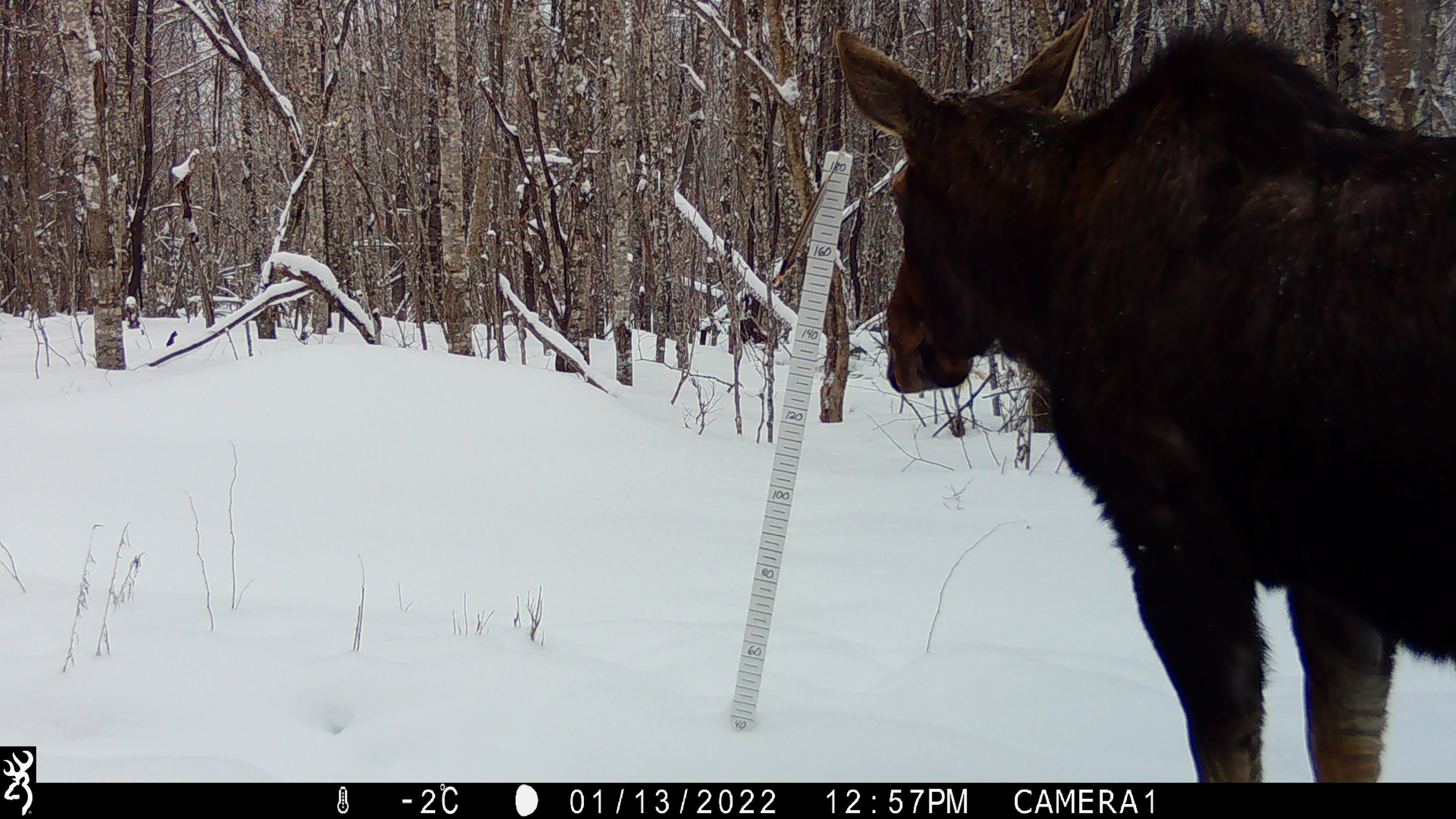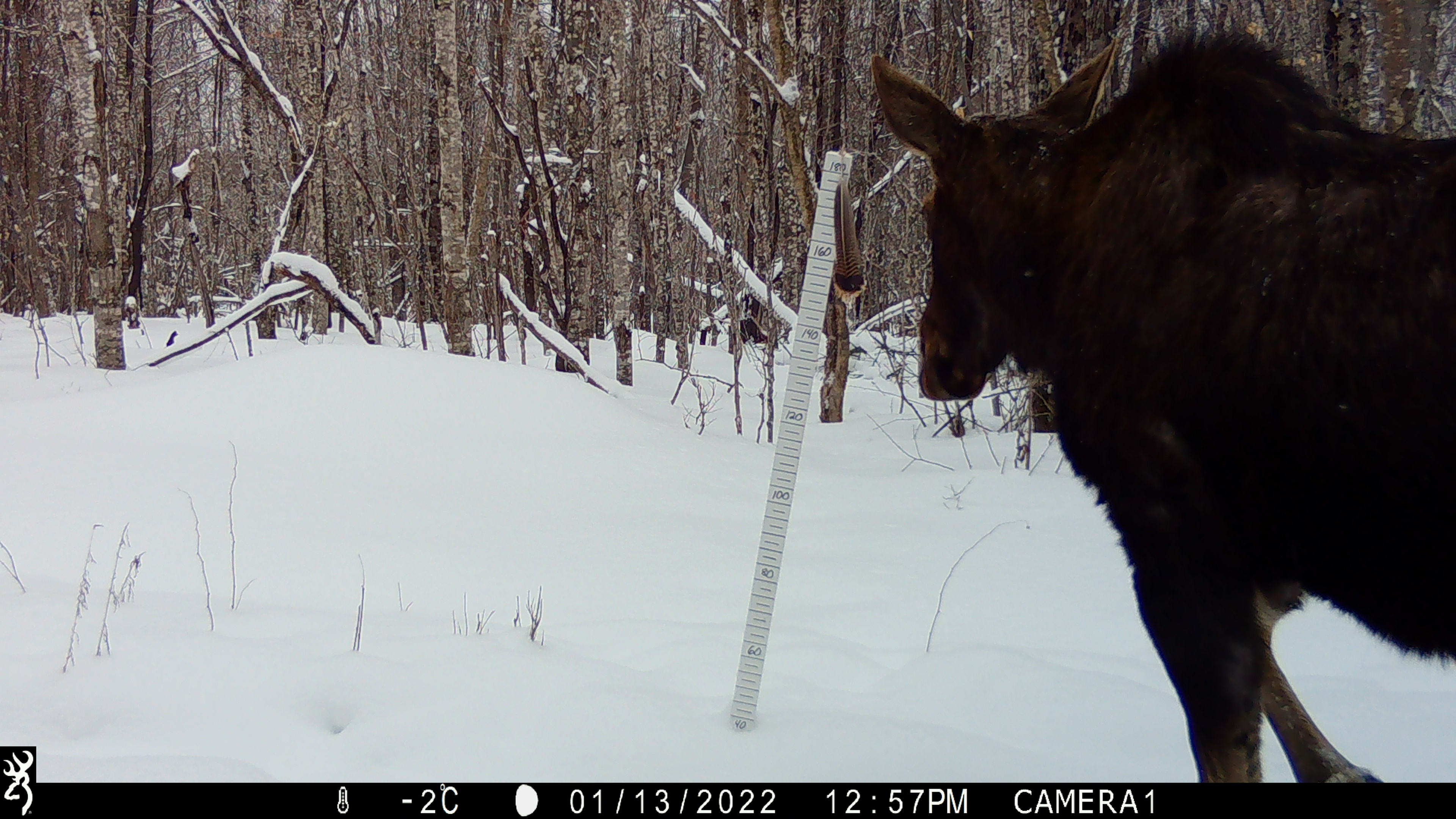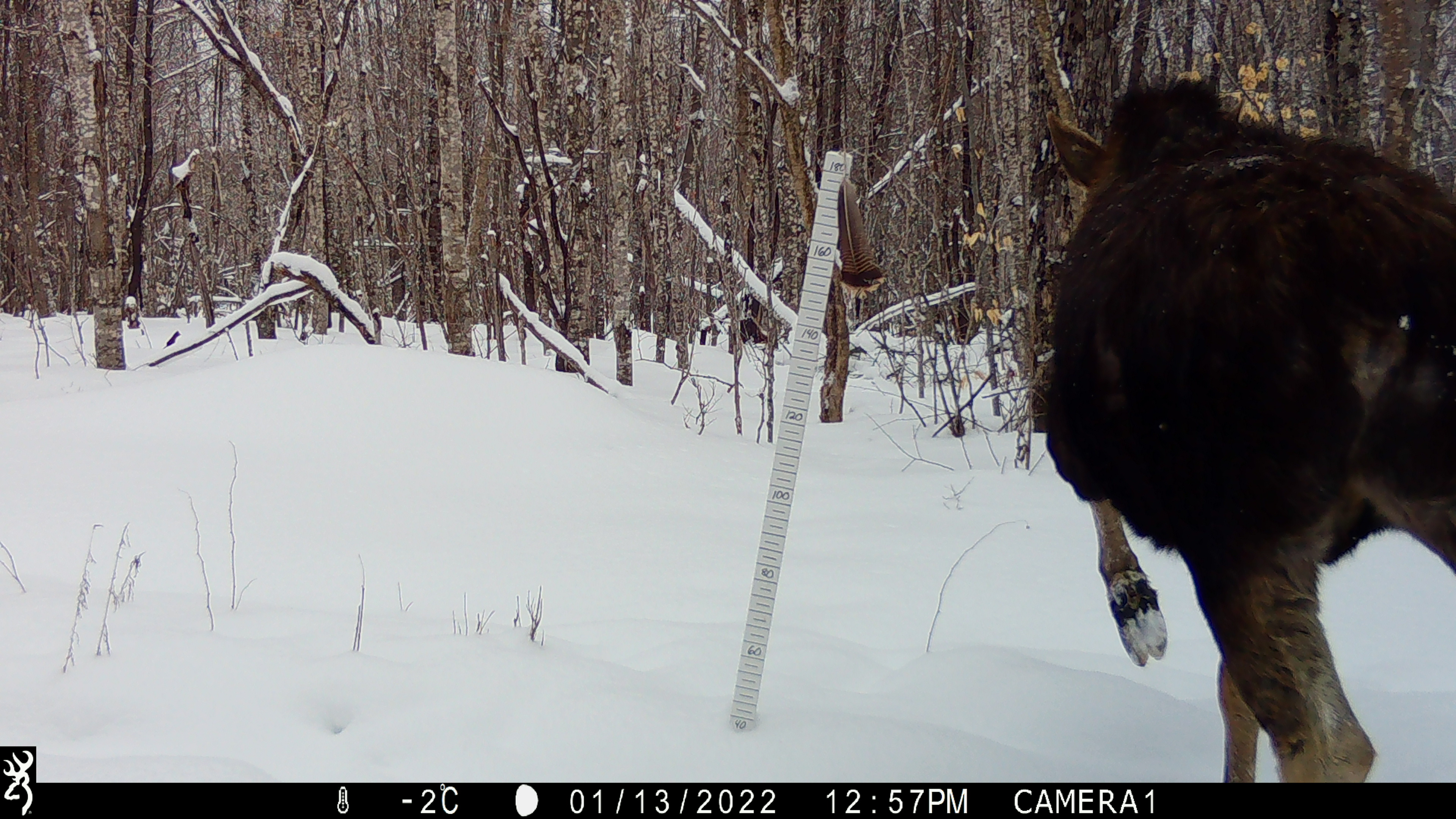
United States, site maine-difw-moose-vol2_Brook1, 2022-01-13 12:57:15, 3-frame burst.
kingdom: Animalia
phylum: Chordata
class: Mammalia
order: Artiodactyla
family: Cervidae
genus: Alces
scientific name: Alces alces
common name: moose